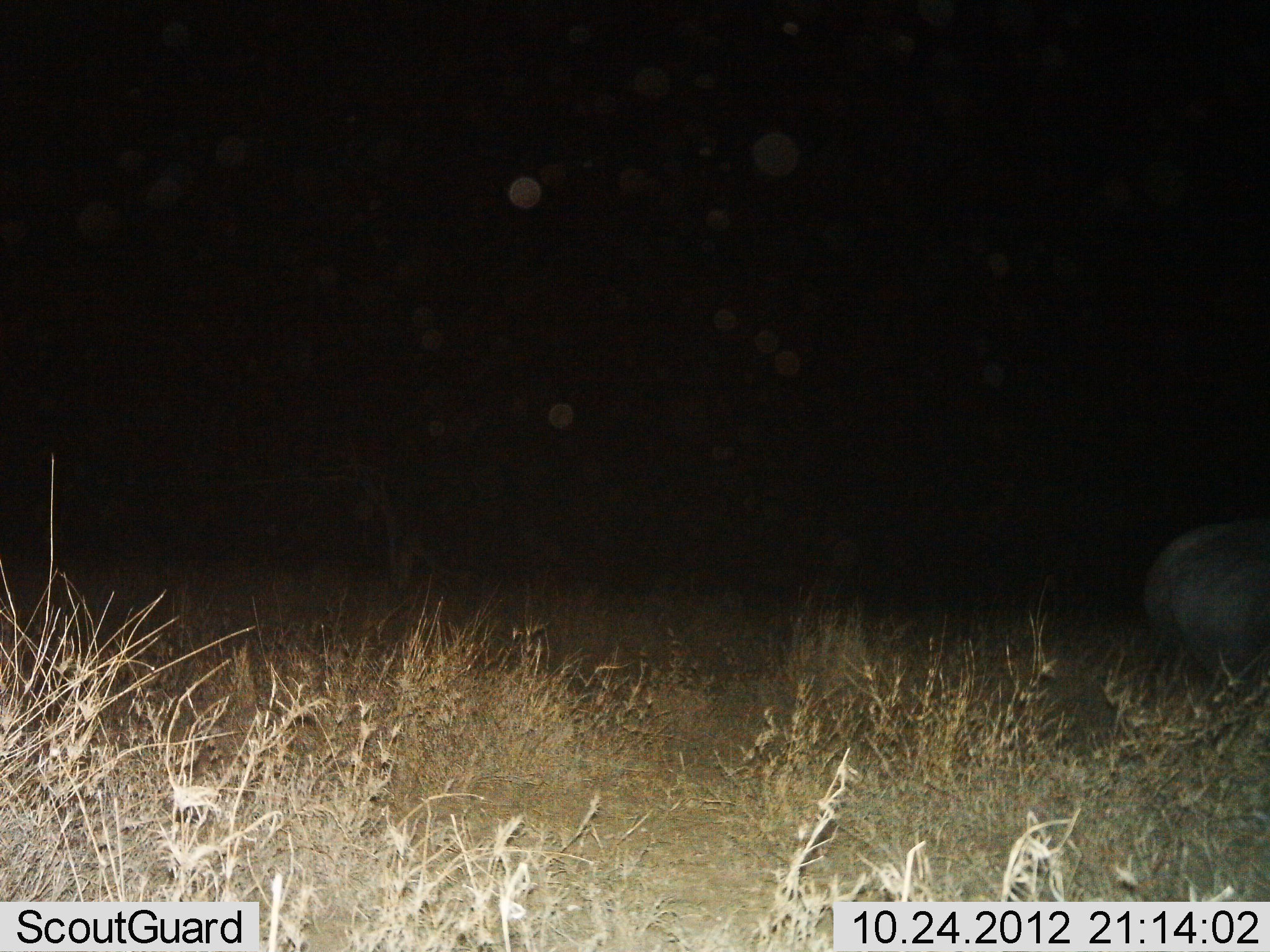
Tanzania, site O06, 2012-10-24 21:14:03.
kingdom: Animalia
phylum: Chordata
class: Mammalia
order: Artiodactyla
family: Bovidae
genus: Syncerus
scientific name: Syncerus caffer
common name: cape buffalo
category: buffalo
Buffalo (cape buffalo) (Syncerus caffer), count 1. Behavior (volunteer vote fractions): standing 50%, resting 12%, moving 38%, interacting 0%. Young present (vote fraction): 0%. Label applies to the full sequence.